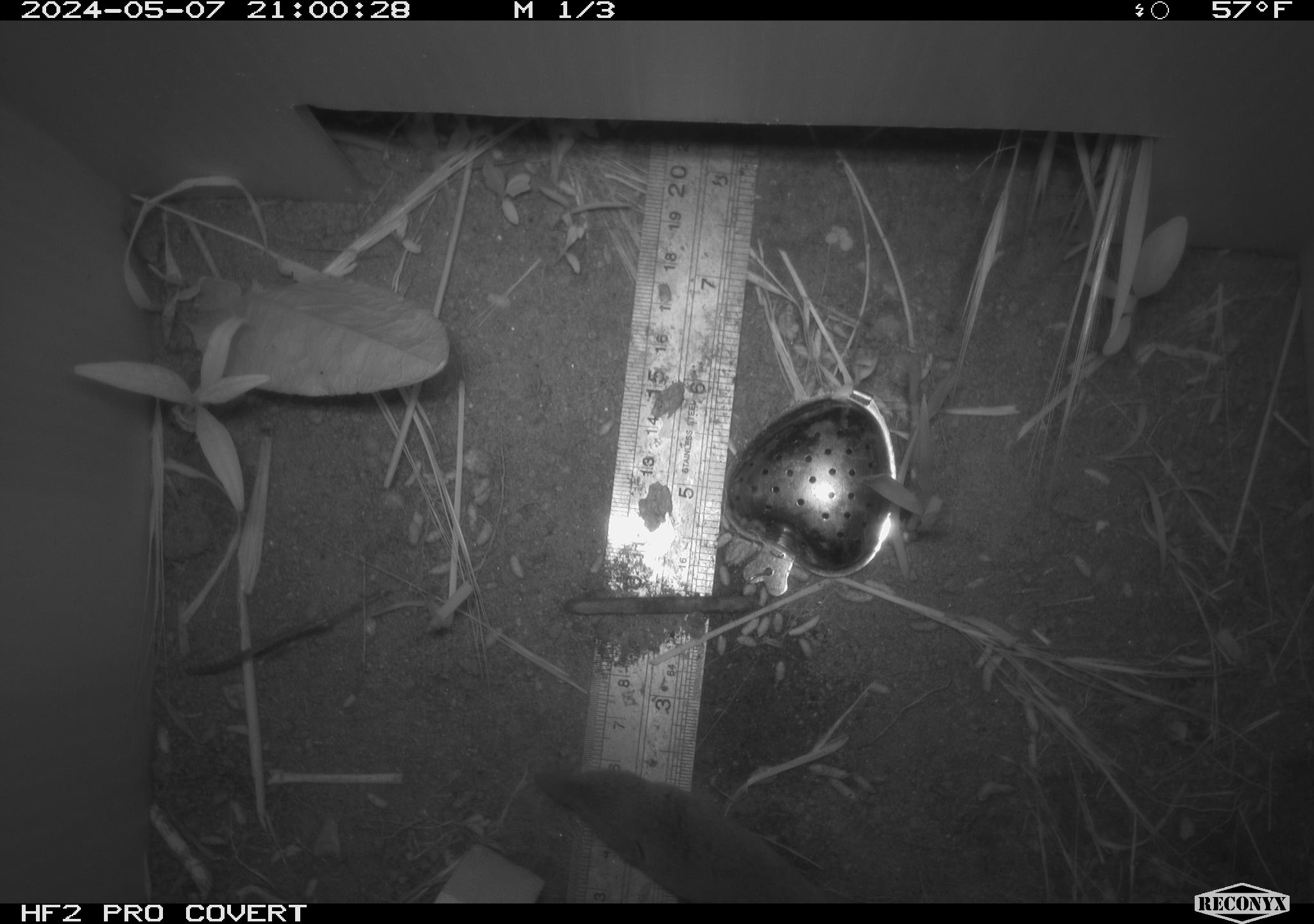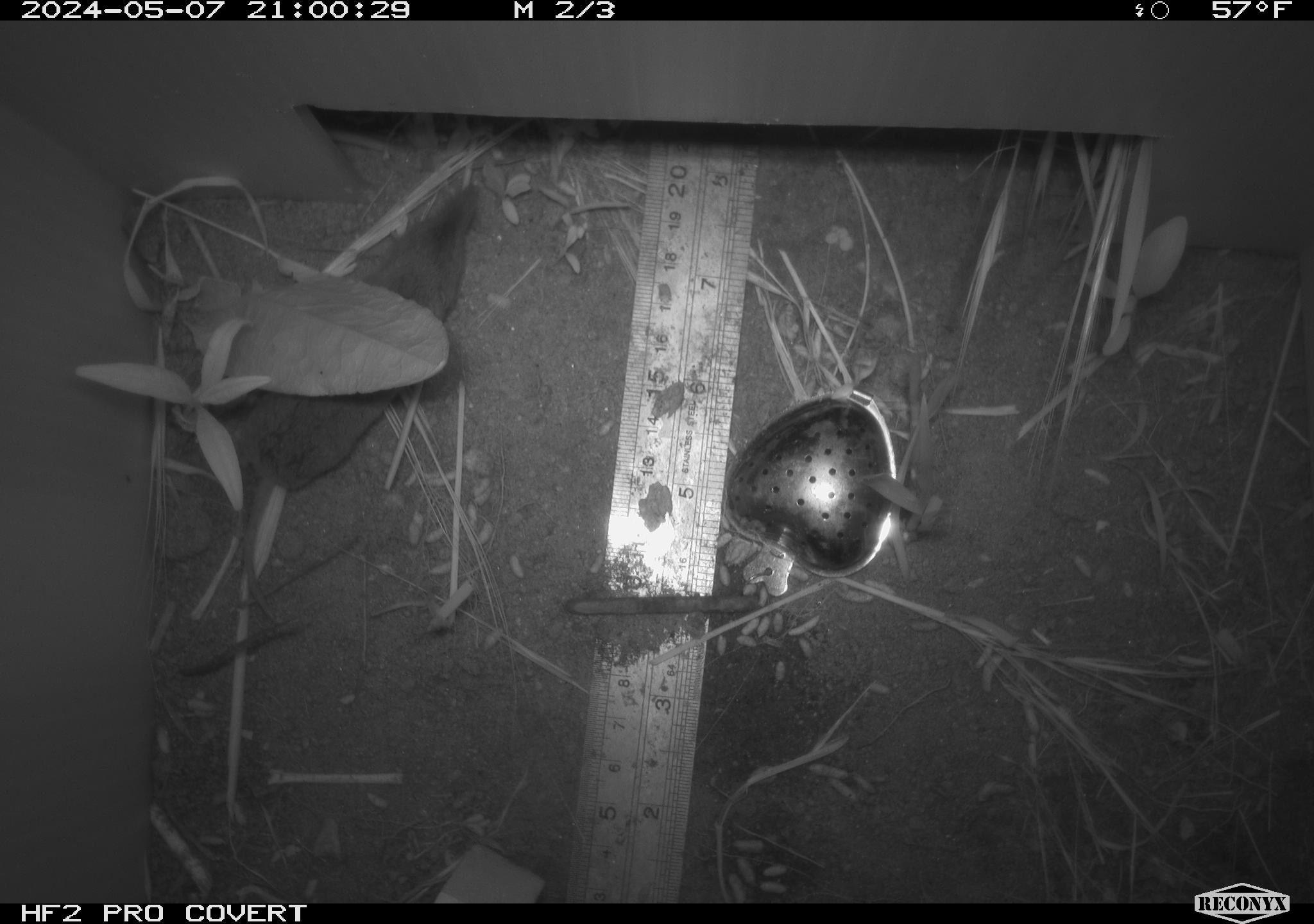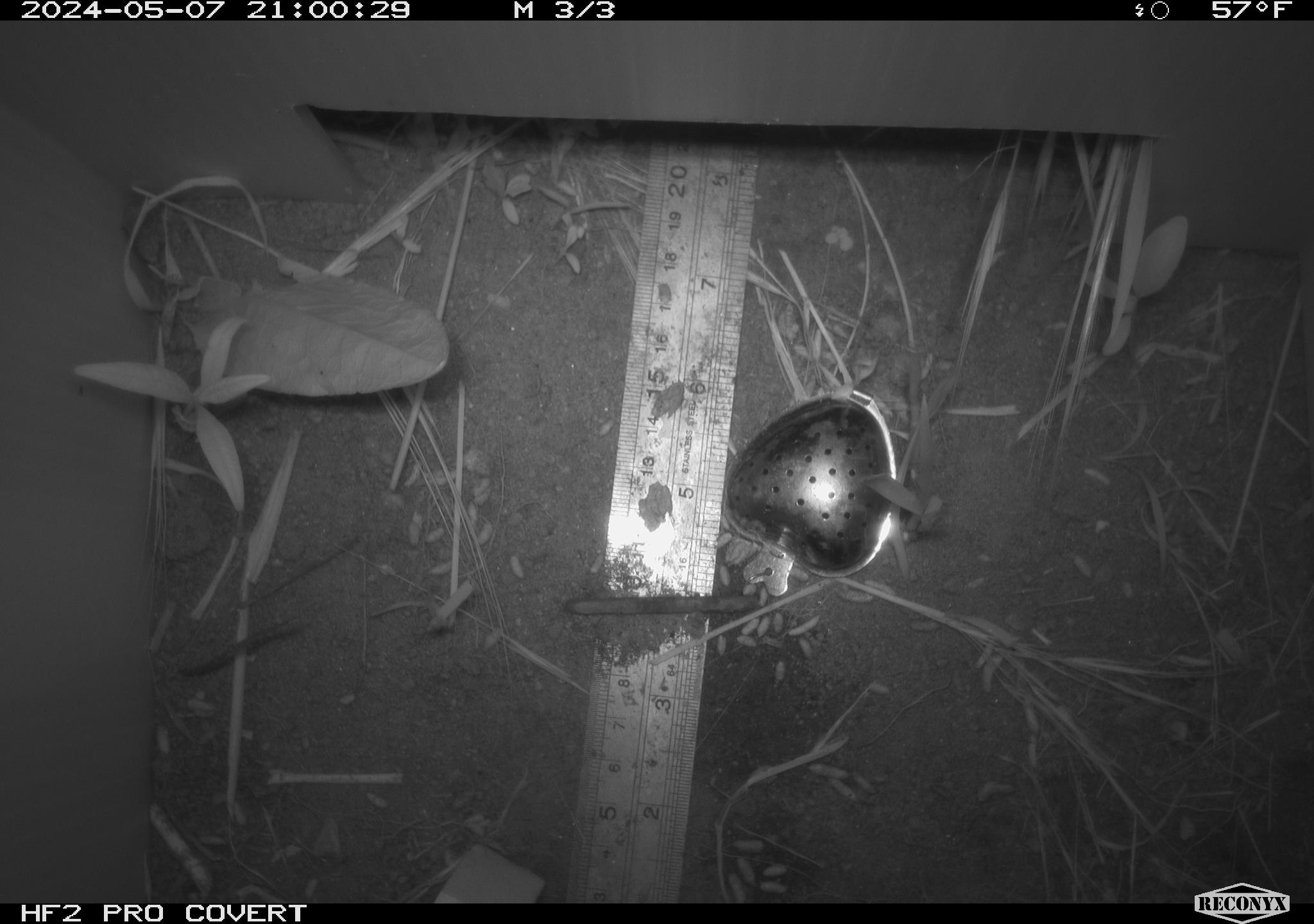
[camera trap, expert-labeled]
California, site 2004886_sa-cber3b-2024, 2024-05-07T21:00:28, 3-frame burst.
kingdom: Animalia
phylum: Chordata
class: Mammalia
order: Eulipotyphla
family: Soricidae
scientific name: Soricidae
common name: shrews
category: soricidae family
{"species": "soricidae family (shrews) (Soricidae)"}